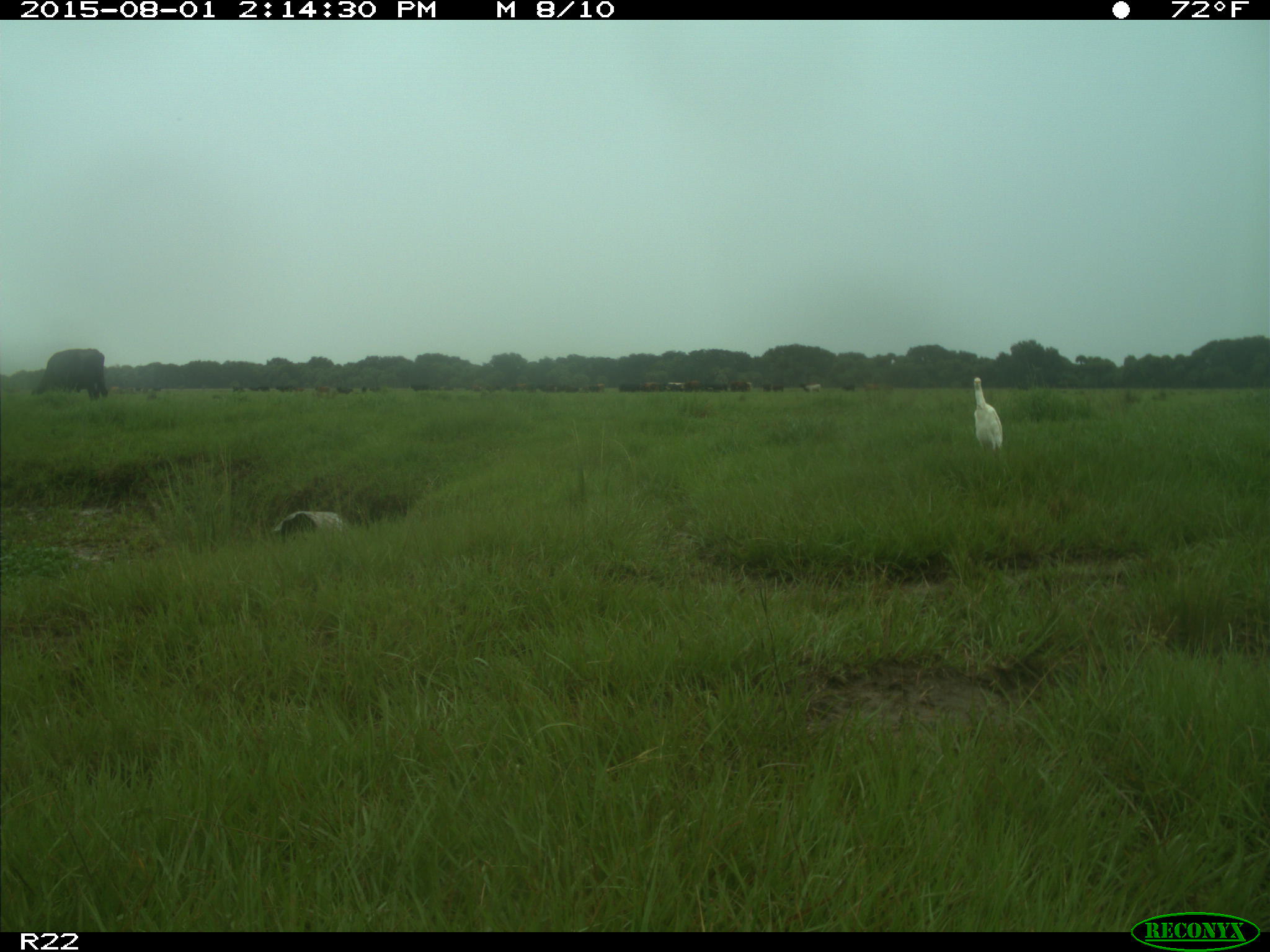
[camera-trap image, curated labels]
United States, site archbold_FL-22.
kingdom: Animalia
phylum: Chordata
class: Mammalia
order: Artiodactyla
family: Bovidae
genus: Bos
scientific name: Bos taurus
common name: domestic cow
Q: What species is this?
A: Bos taurus (domestic cow).